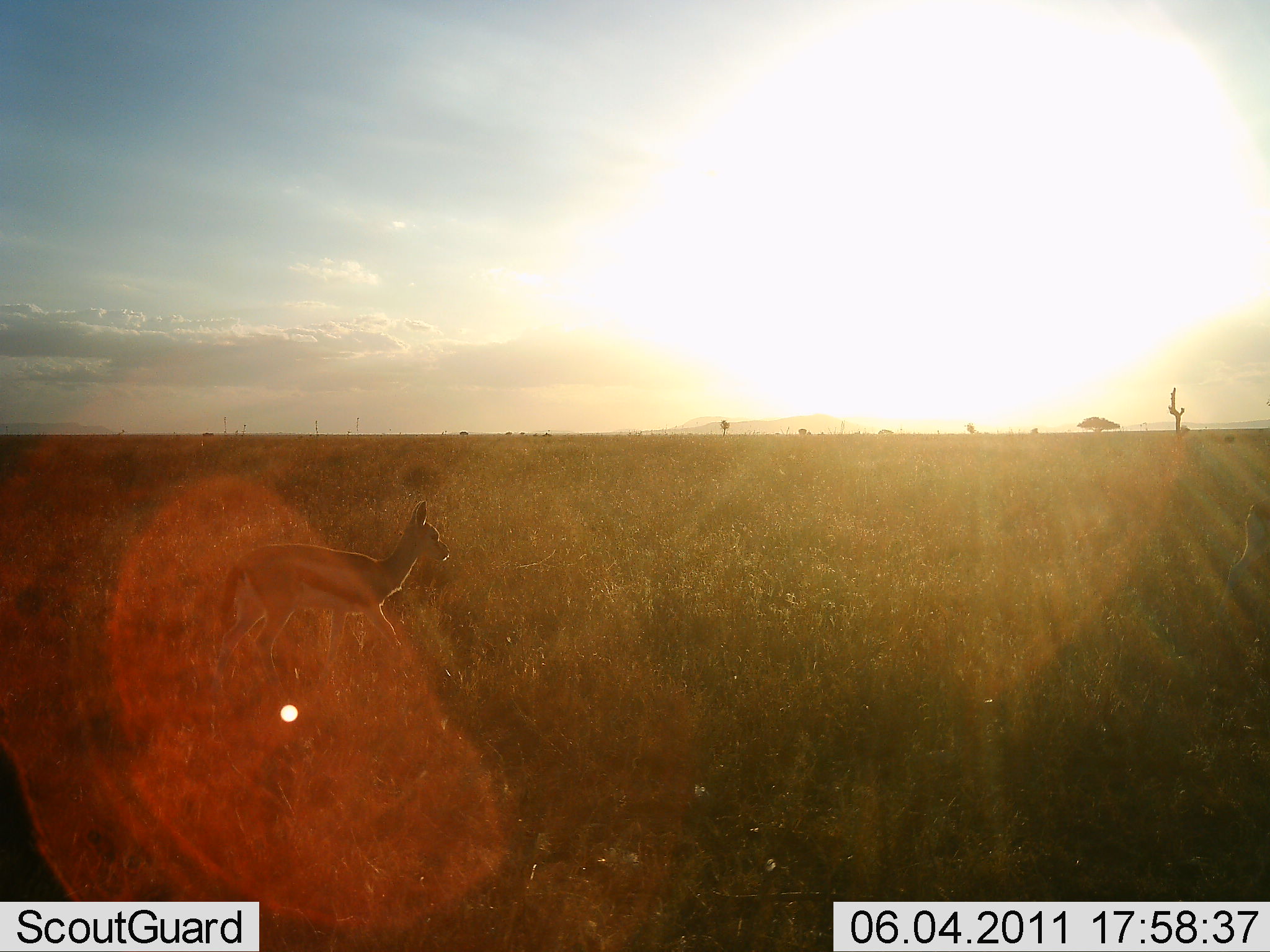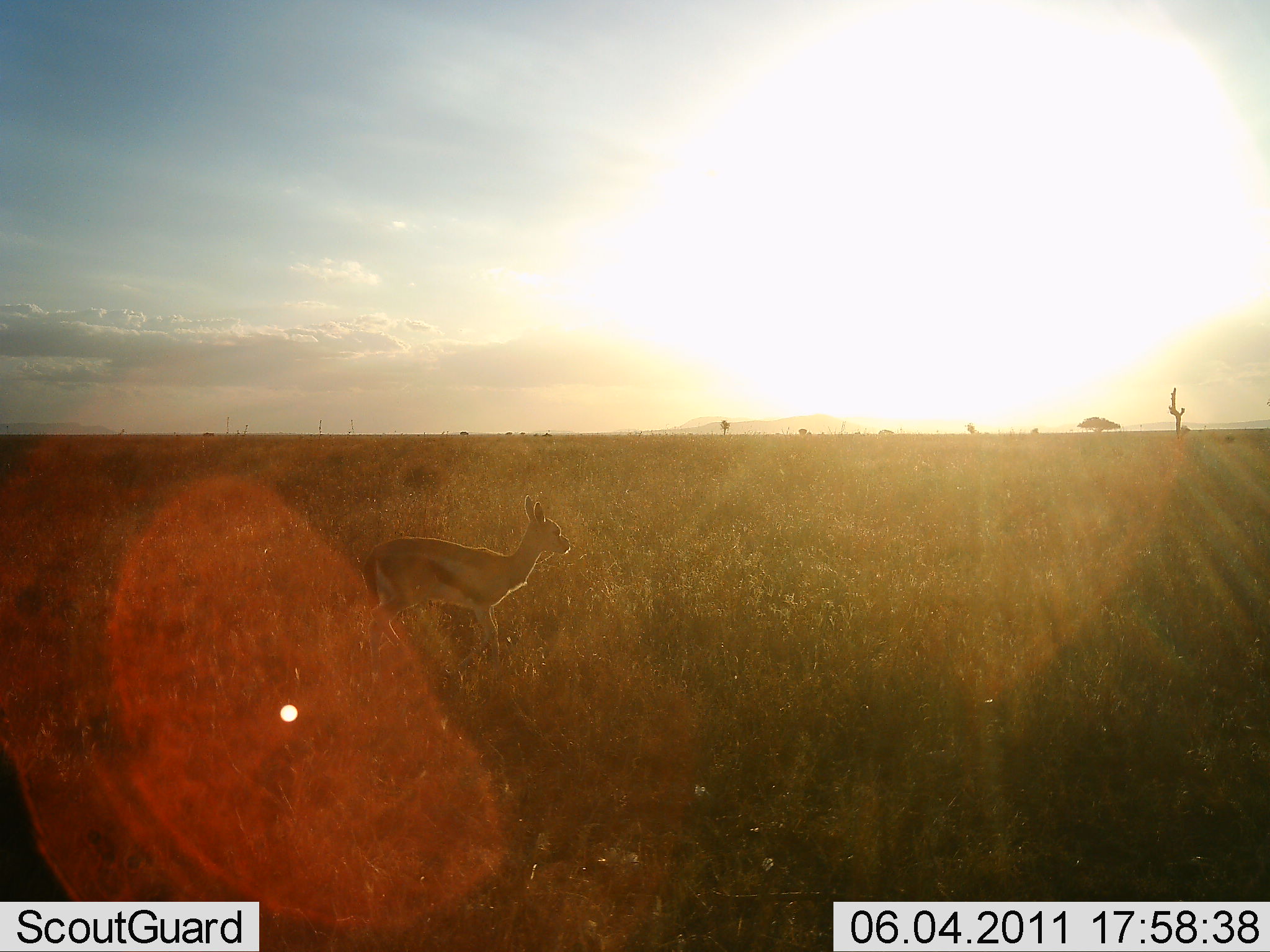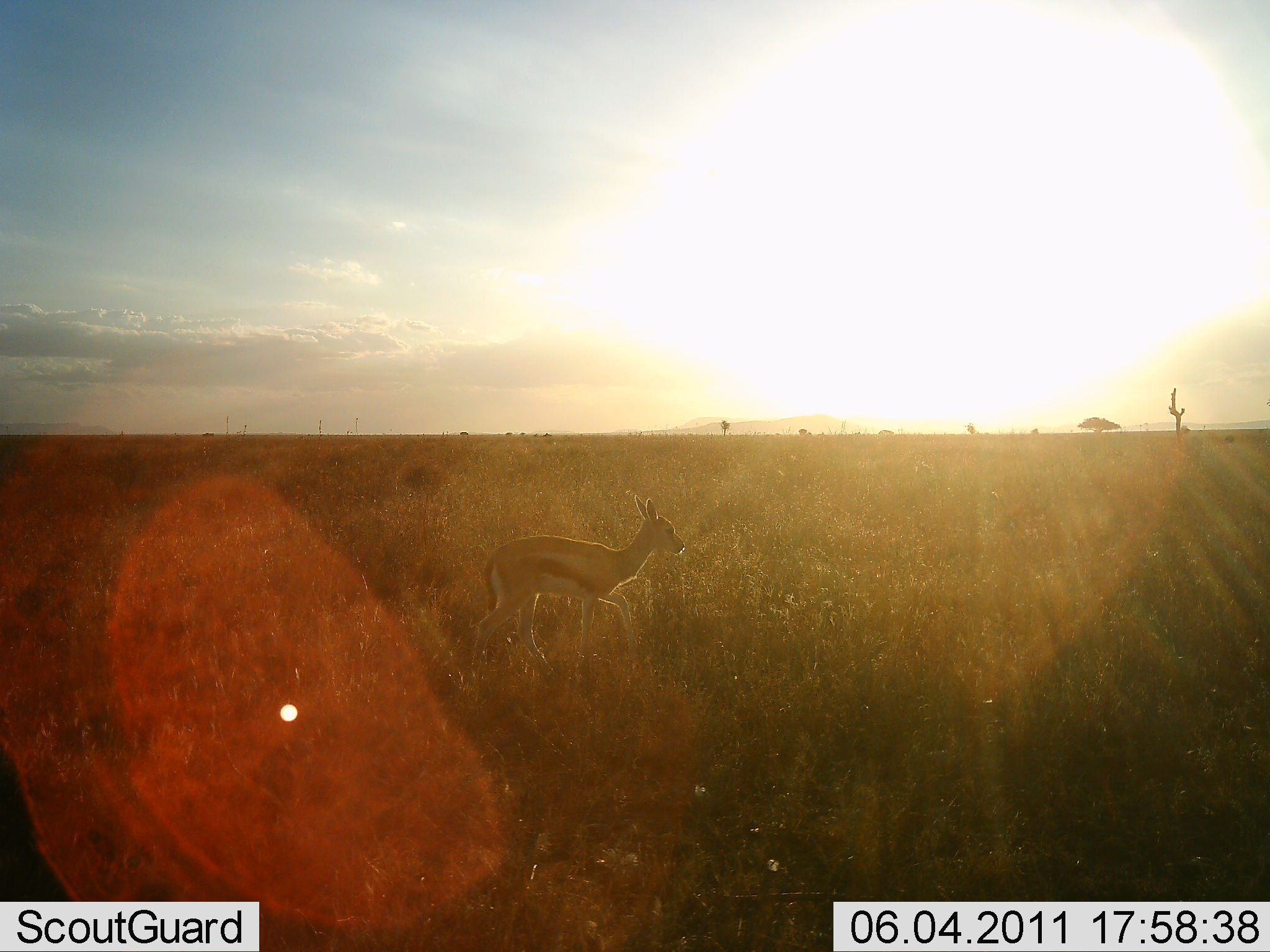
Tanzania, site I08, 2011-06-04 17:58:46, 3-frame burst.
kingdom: Animalia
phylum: Chordata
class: Mammalia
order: Artiodactyla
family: Bovidae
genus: Eudorcas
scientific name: Eudorcas thomsonii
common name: thomson's gazelle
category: gazellethomsons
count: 1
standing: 0%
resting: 0%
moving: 100%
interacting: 0%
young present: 33%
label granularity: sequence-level